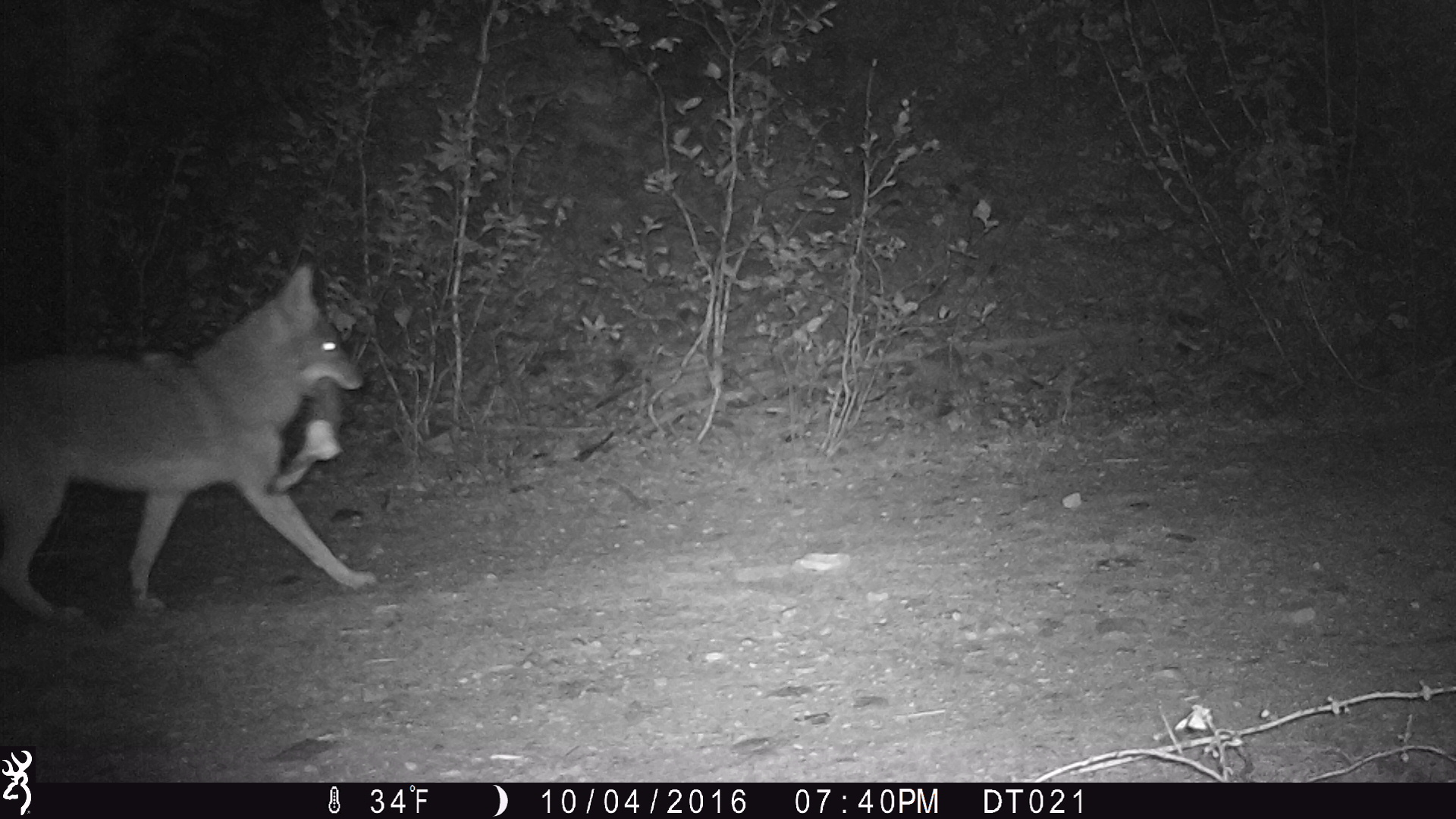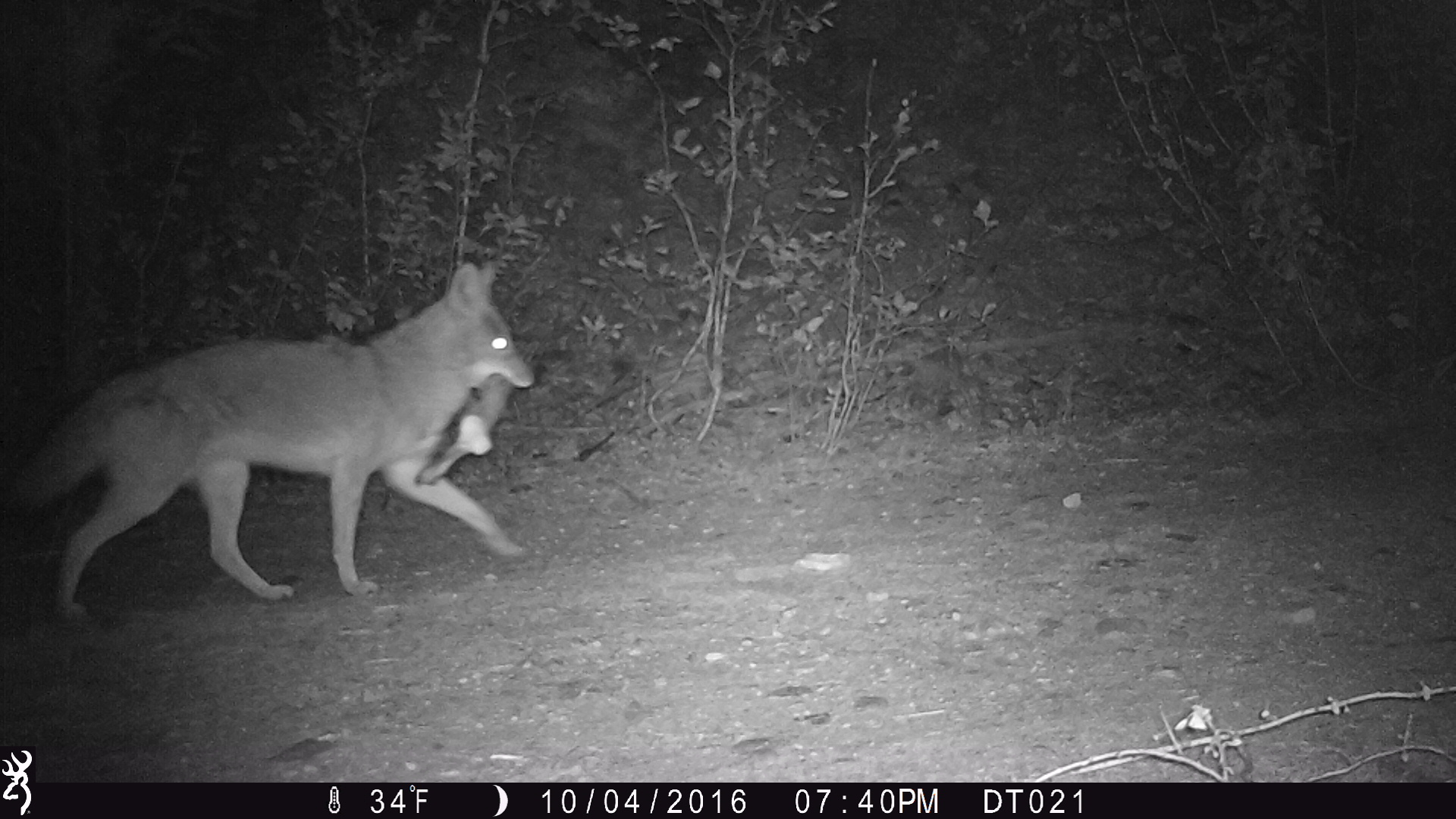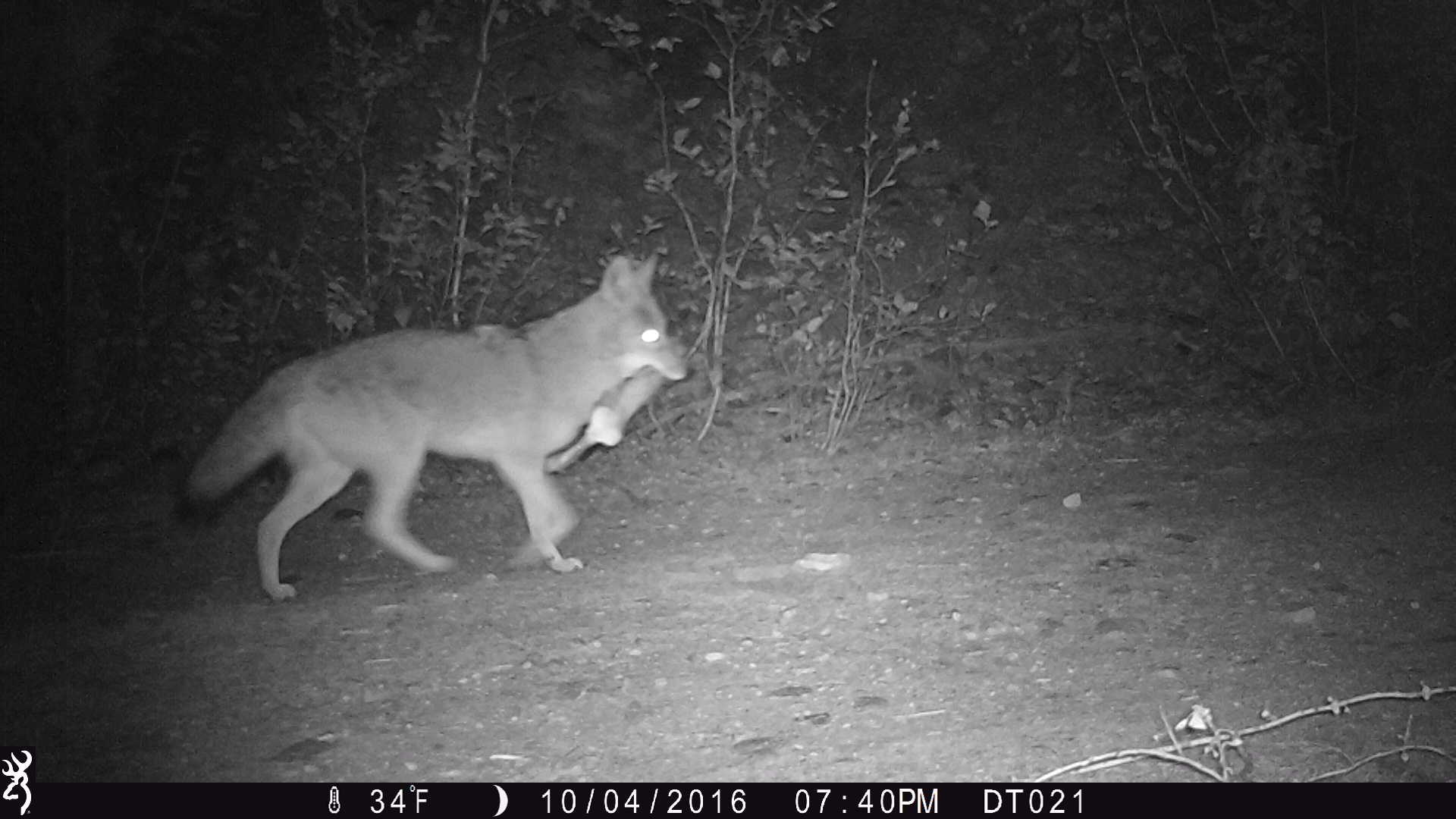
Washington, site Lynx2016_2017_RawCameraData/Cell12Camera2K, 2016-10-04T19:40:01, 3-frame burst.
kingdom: Animalia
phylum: Chordata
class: Mammalia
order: Carnivora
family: Canidae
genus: Canis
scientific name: Canis latrans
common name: coyote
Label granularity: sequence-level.